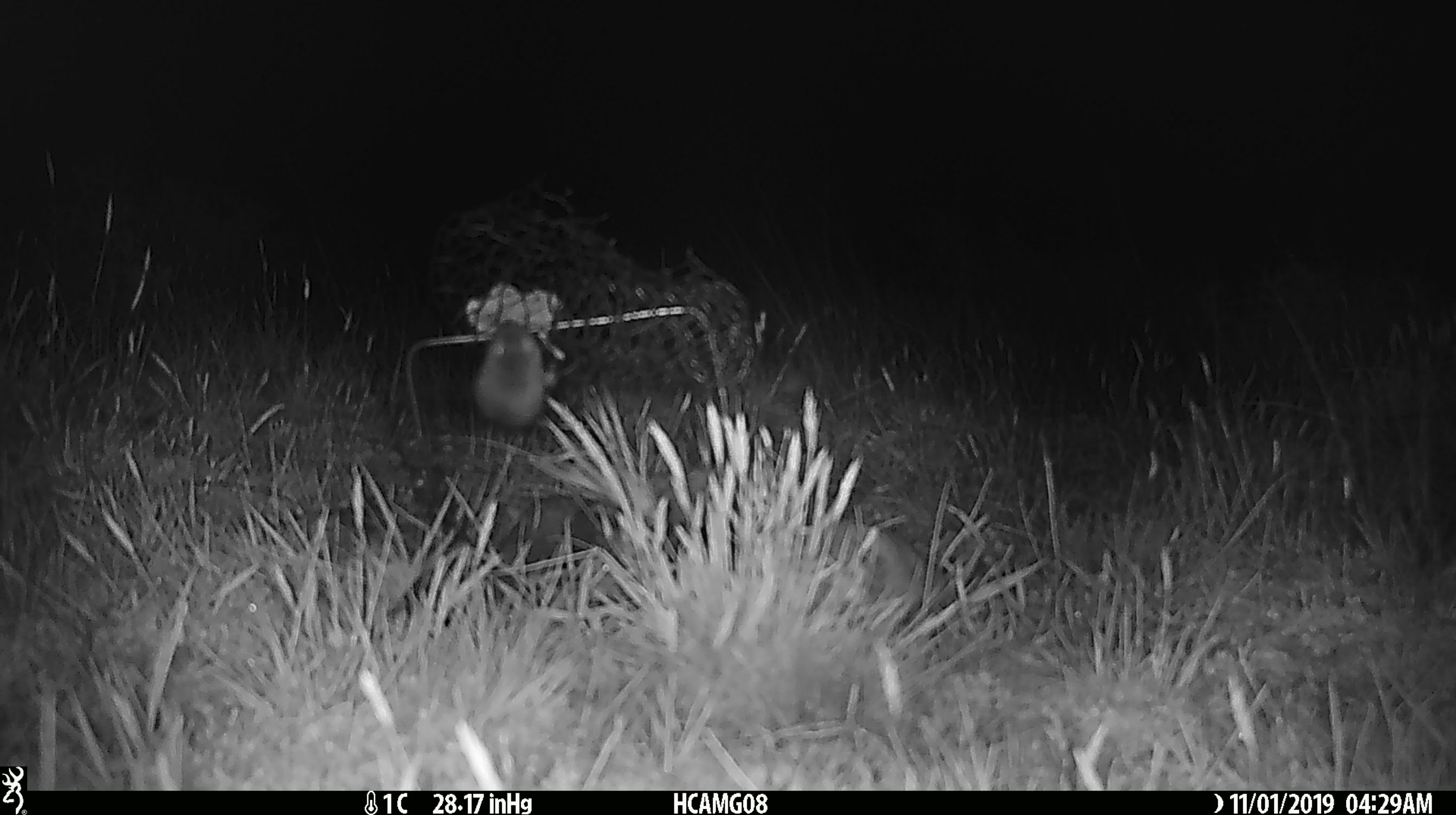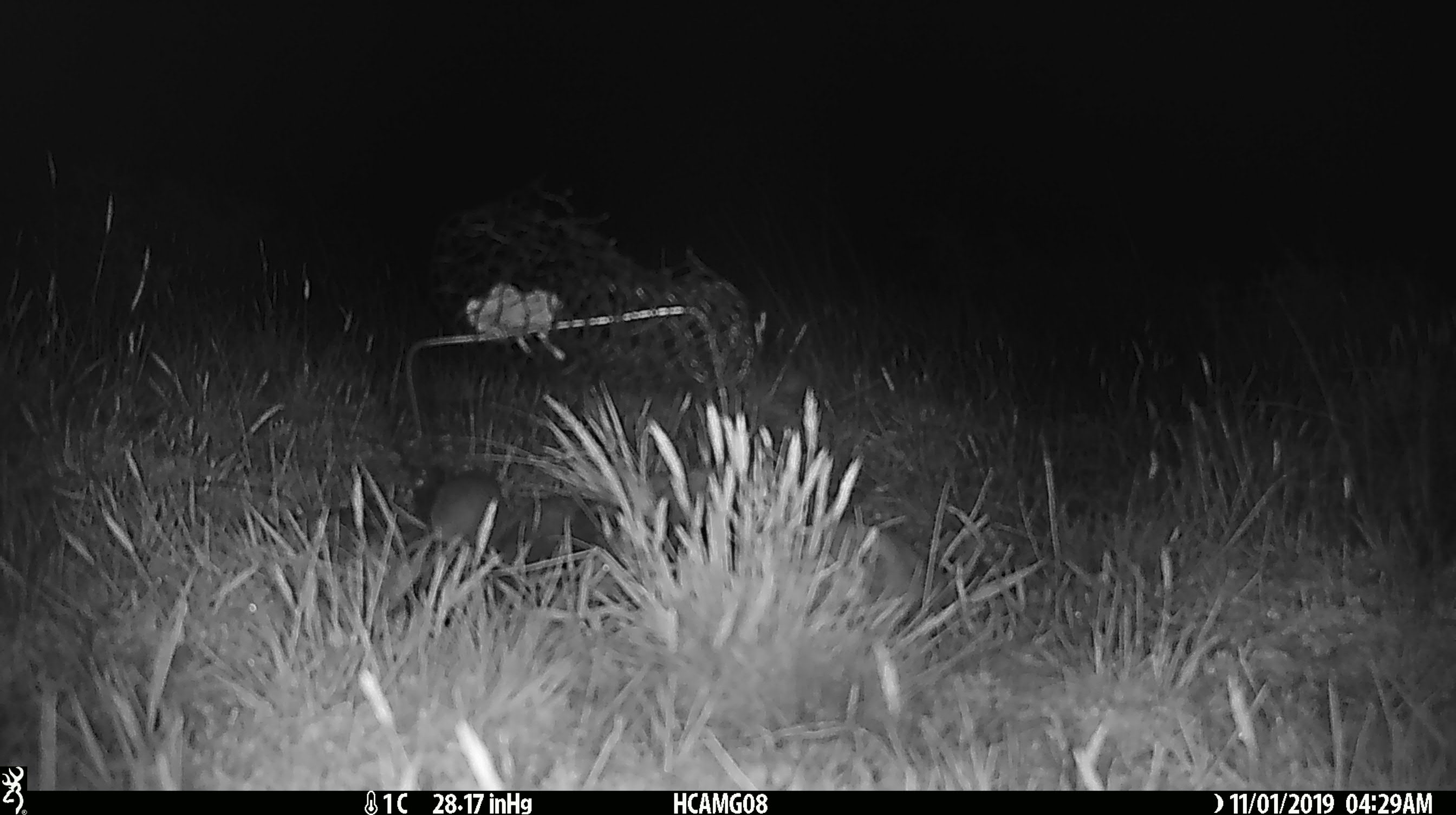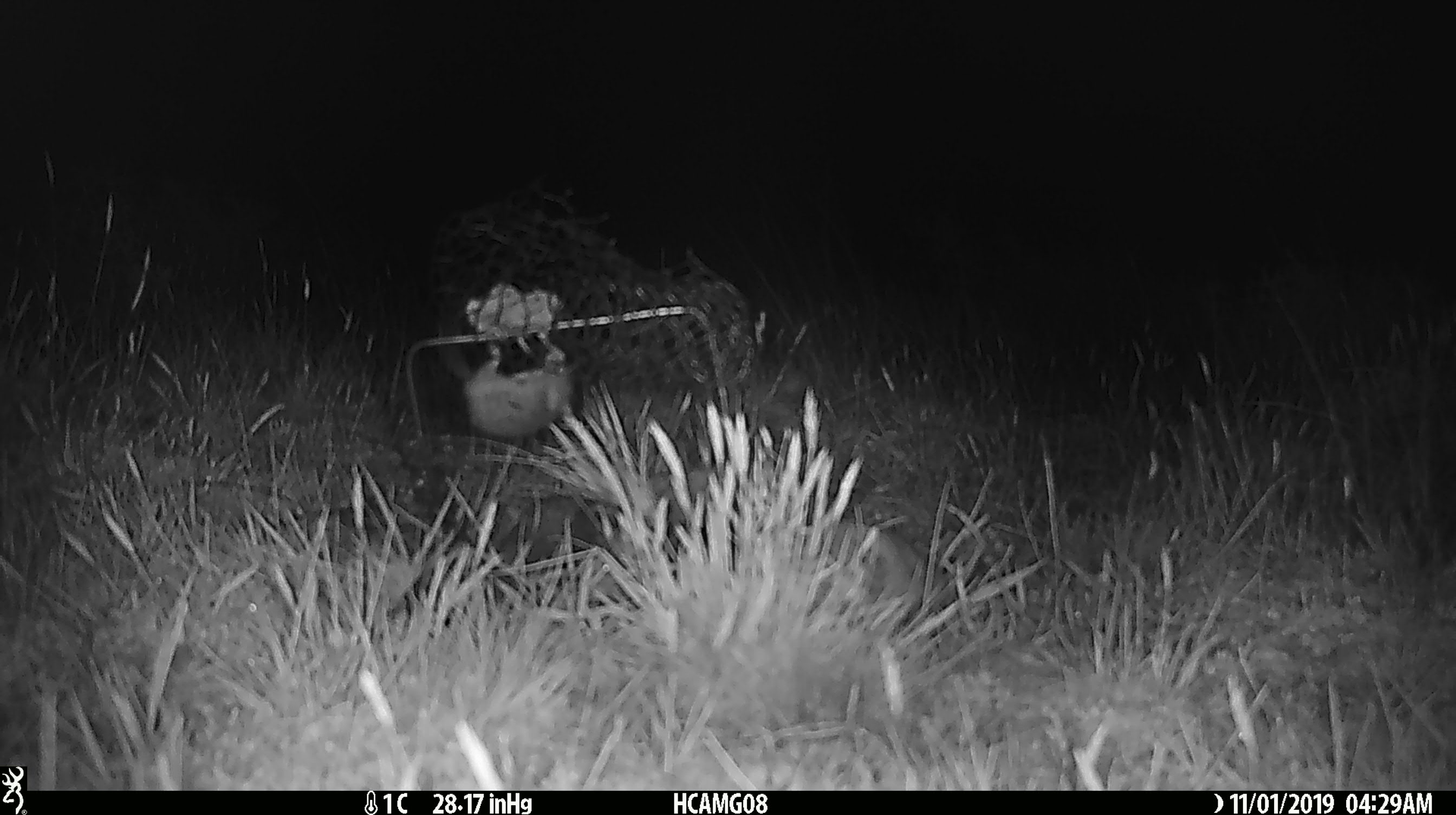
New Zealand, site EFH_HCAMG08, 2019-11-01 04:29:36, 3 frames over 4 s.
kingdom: Animalia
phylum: Chordata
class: Mammalia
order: Rodentia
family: Muridae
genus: Mus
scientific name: Mus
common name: mouse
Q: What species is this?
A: Mouse (Mus).